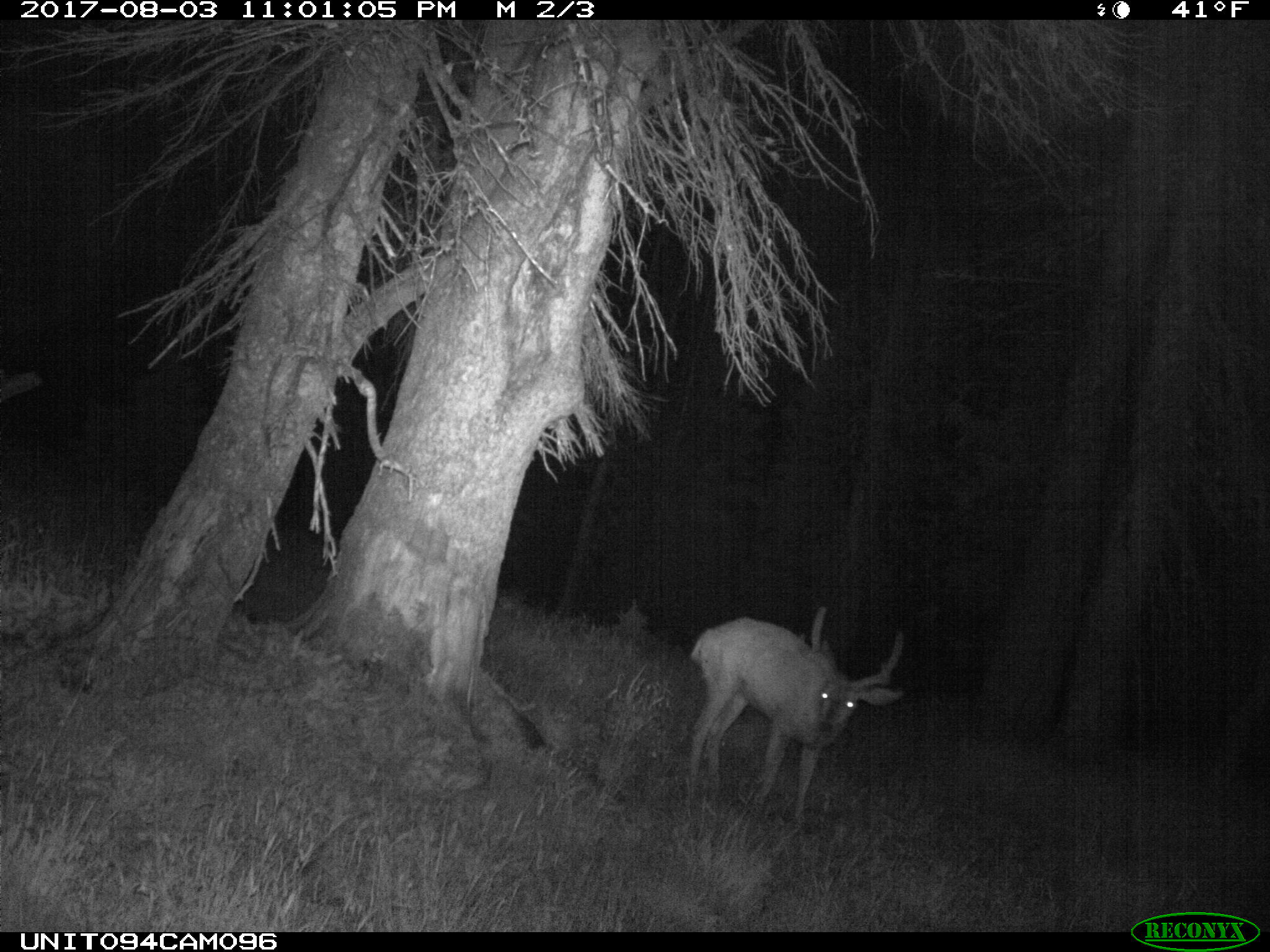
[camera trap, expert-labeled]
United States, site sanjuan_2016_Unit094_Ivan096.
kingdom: Animalia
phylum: Chordata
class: Mammalia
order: Artiodactyla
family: Cervidae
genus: Odocoileus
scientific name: Odocoileus hemionus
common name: mule deer